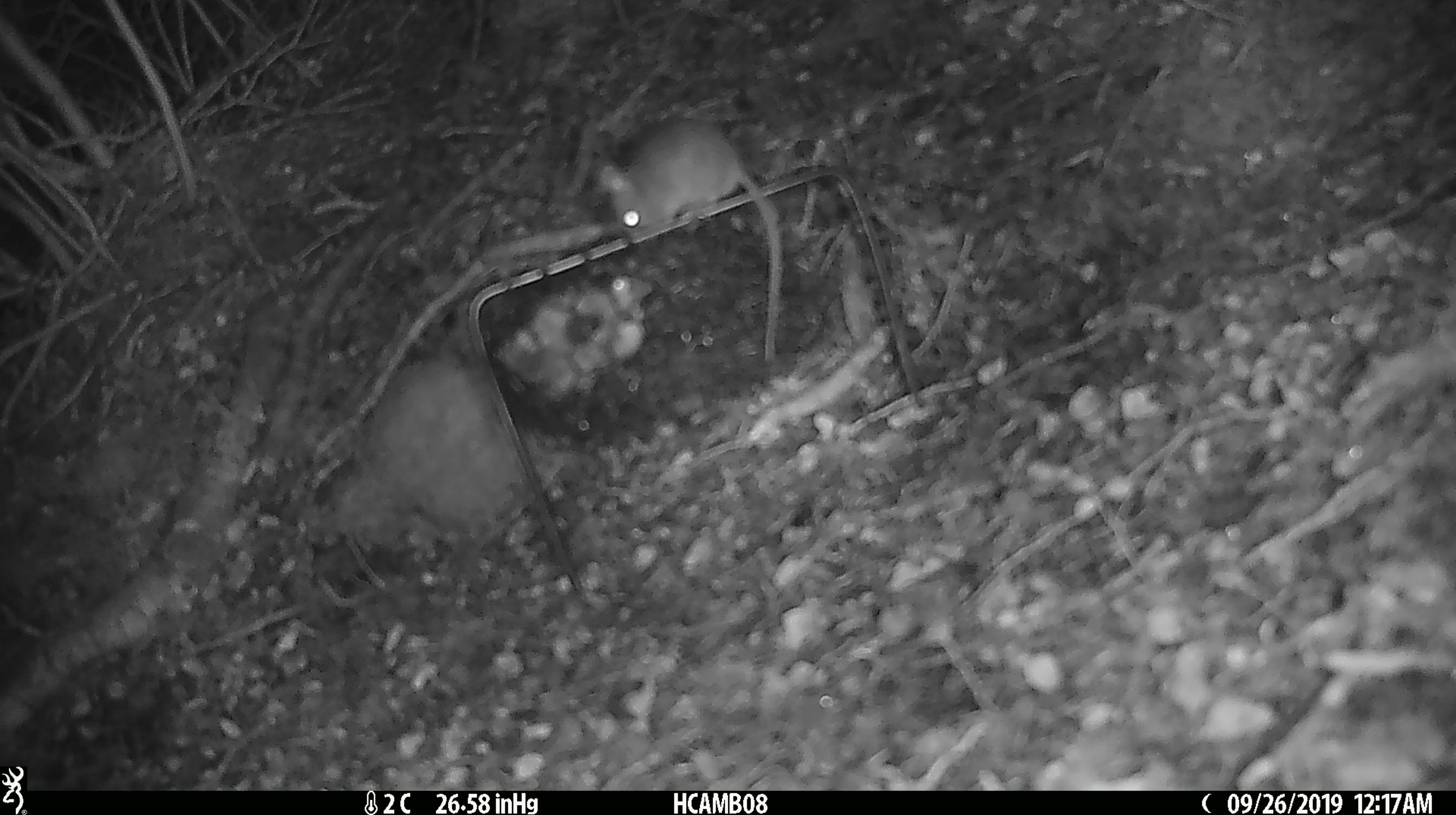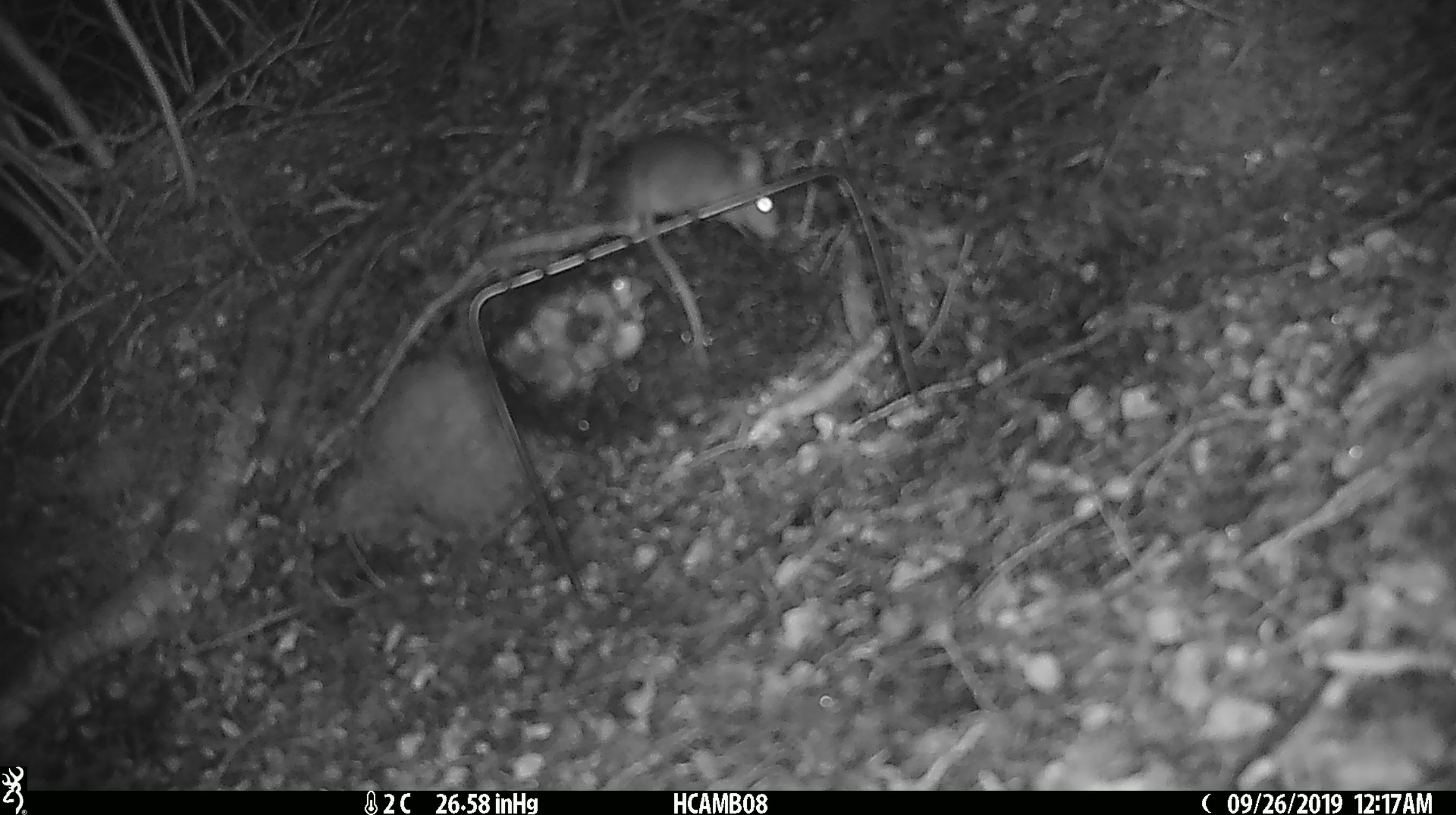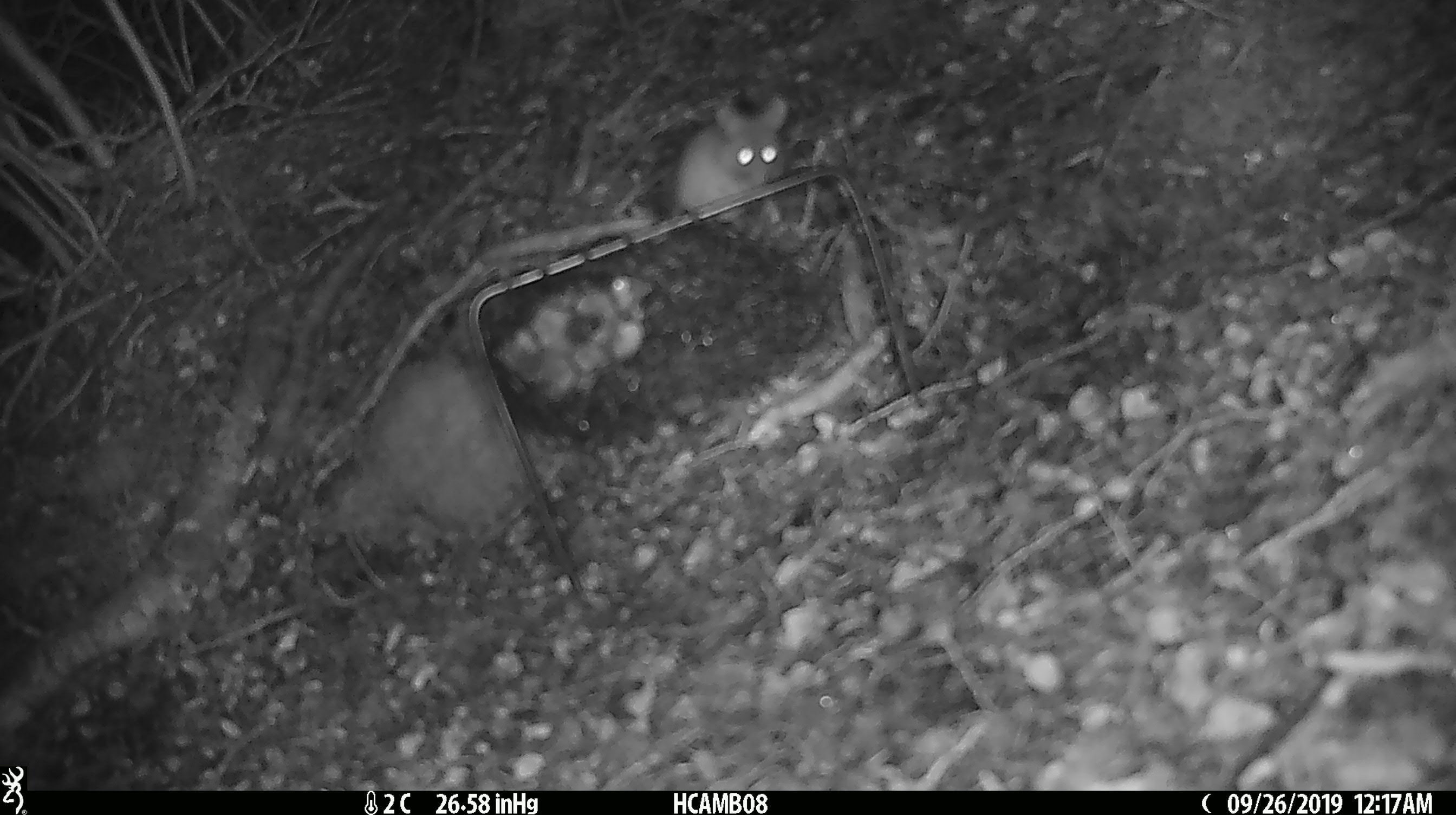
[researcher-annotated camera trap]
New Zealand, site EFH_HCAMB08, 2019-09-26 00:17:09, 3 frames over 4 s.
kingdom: Animalia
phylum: Chordata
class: Mammalia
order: Rodentia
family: Muridae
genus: Mus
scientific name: Mus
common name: mouse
Mouse (Mus).